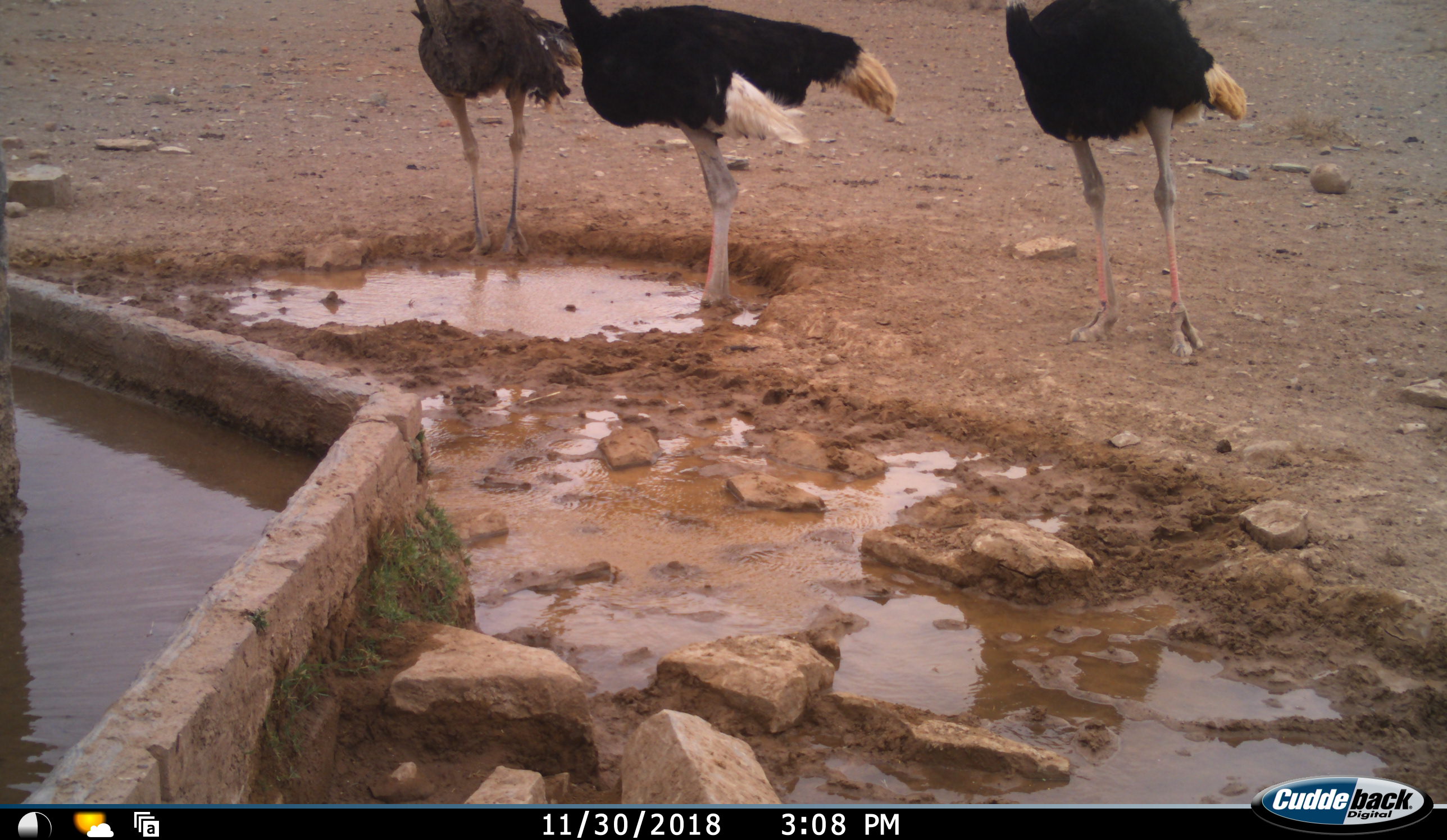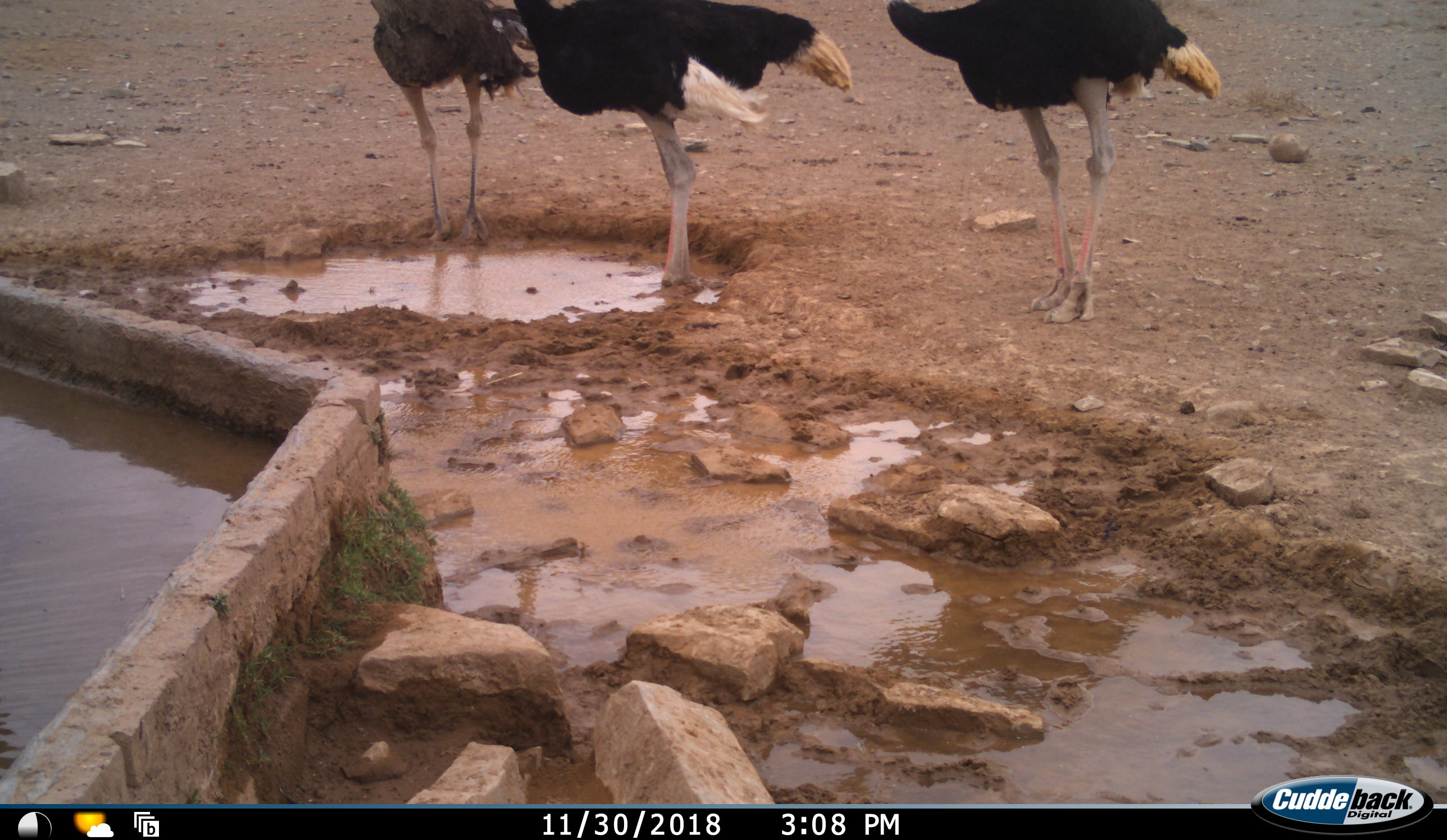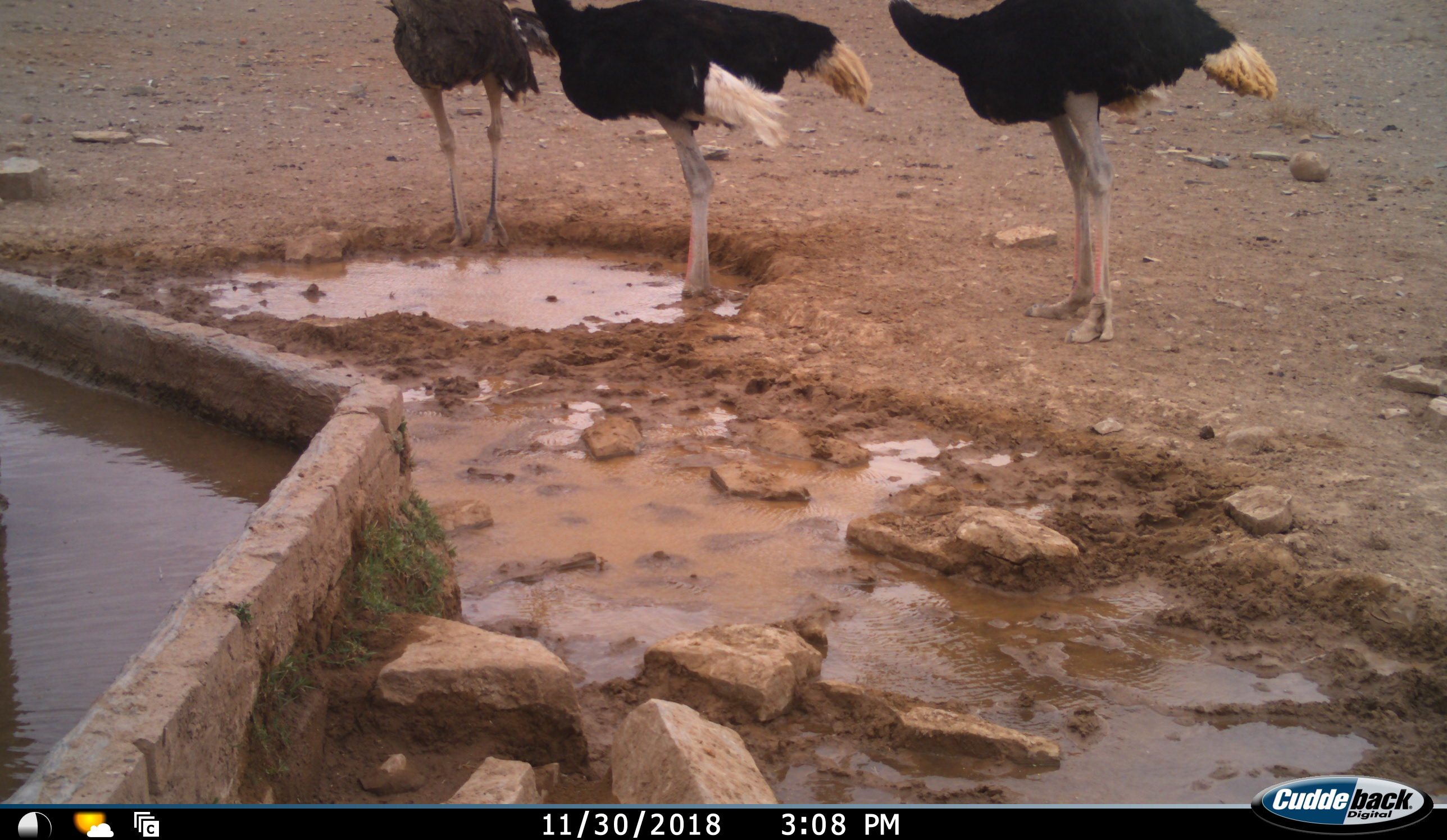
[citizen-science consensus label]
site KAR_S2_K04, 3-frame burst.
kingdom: Animalia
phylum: Chordata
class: Aves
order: Struthioniformes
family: Struthionidae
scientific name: Struthionidae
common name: ostrich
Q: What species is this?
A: Ostrich (Struthionidae).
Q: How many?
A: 3.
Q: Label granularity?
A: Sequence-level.